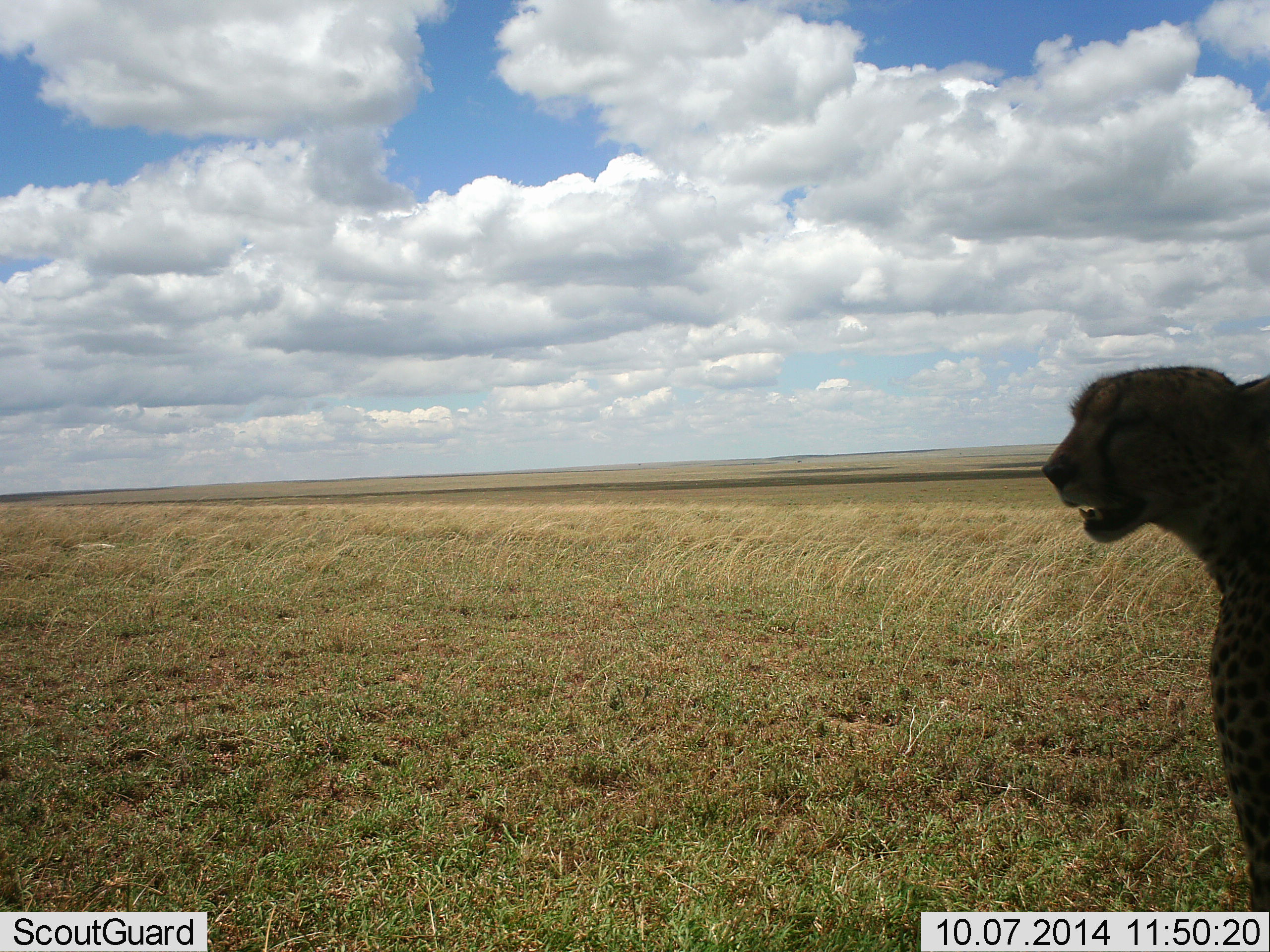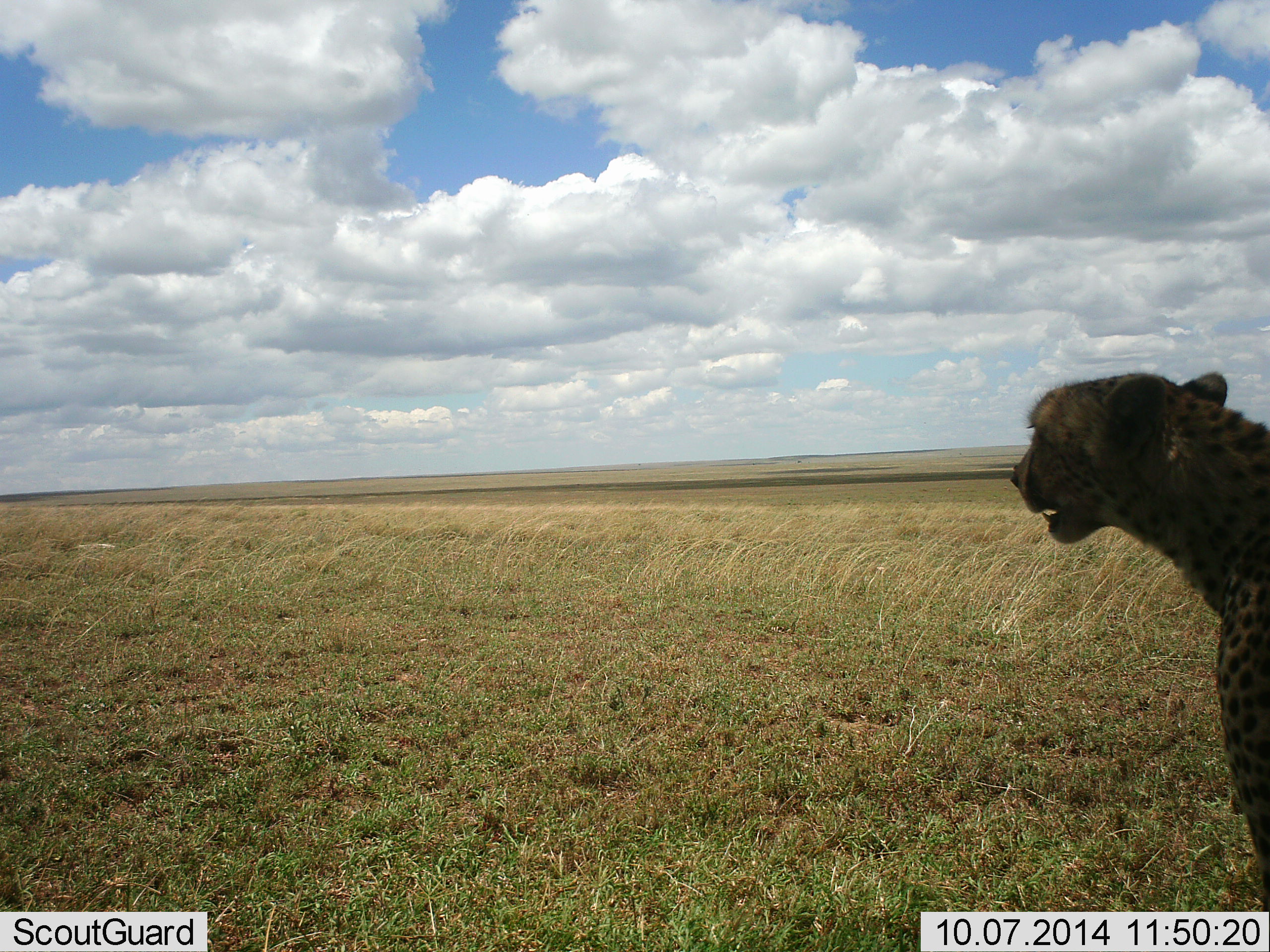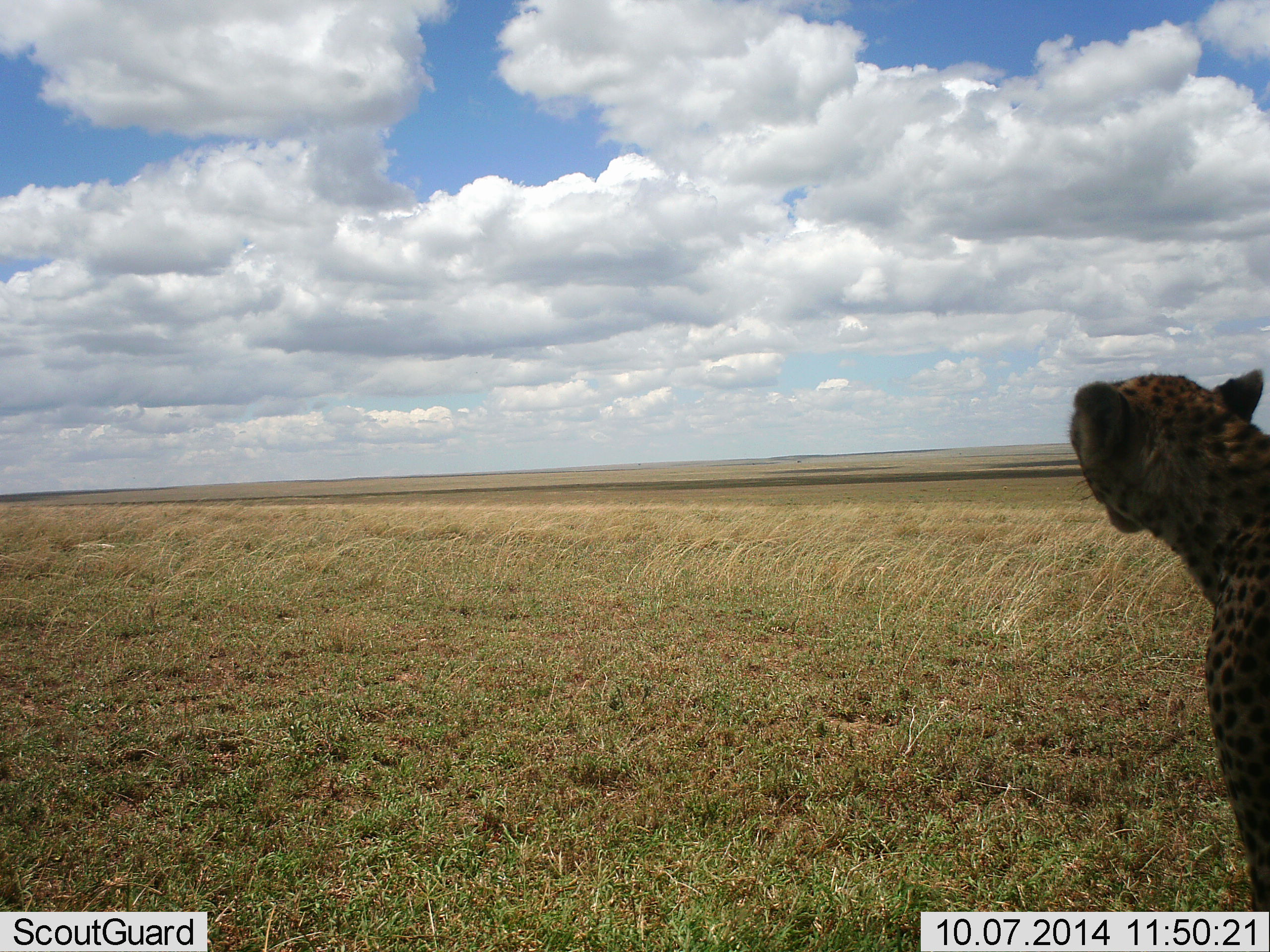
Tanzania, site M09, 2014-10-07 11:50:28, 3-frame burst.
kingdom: Animalia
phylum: Chordata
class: Mammalia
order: Carnivora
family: Felidae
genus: Acinonyx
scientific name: Acinonyx jubatus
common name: cheetah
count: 1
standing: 55%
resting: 36%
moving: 9%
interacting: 0%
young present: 0%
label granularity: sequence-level